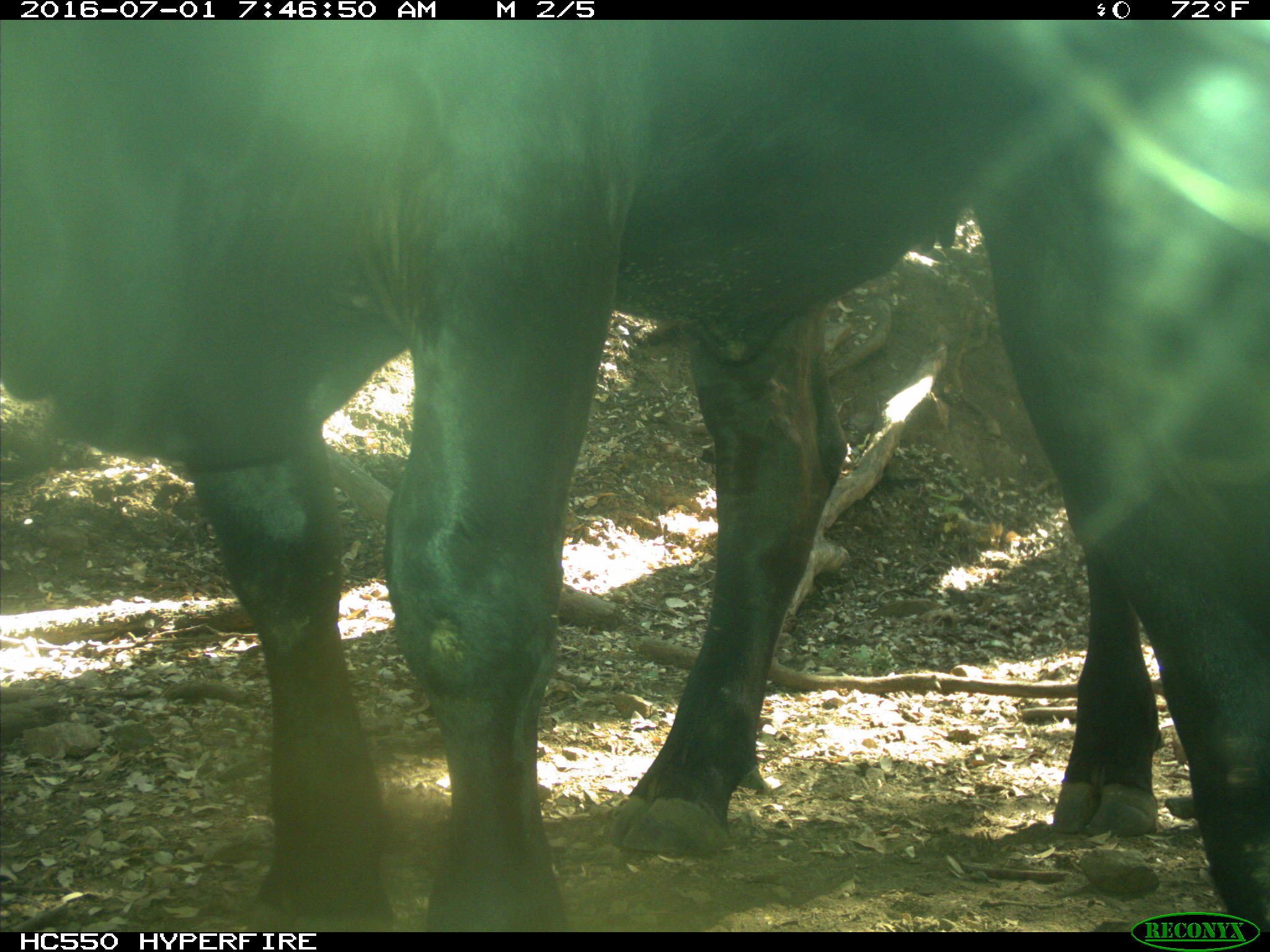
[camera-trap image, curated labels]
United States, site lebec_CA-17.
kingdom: Animalia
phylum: Chordata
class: Mammalia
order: Artiodactyla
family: Bovidae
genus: Bos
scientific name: Bos taurus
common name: domestic cow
Bos taurus (domestic cow).